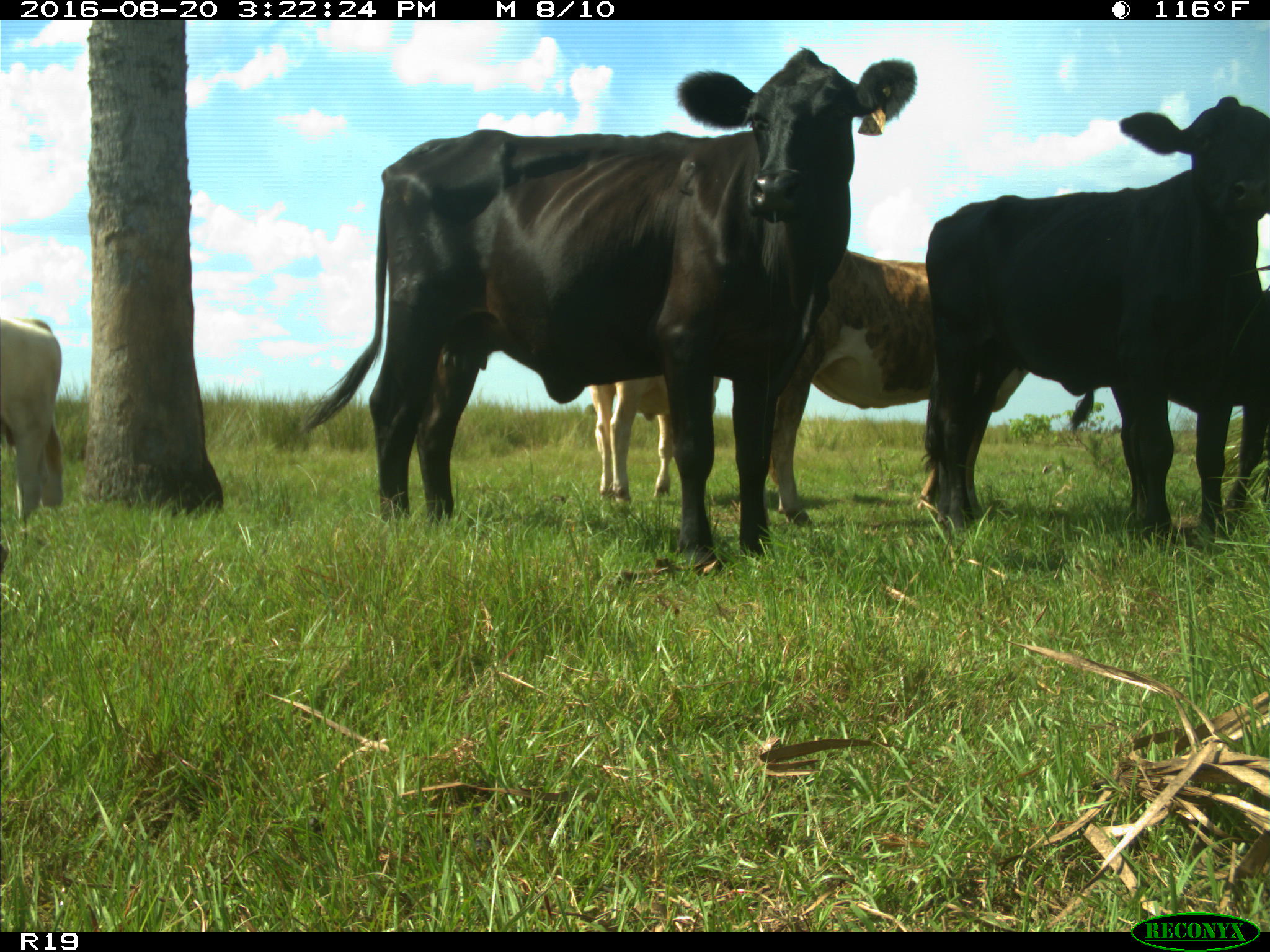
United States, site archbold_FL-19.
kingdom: Animalia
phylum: Chordata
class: Mammalia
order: Artiodactyla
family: Bovidae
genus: Bos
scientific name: Bos taurus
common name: domestic cow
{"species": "Bos taurus (domestic cow)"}